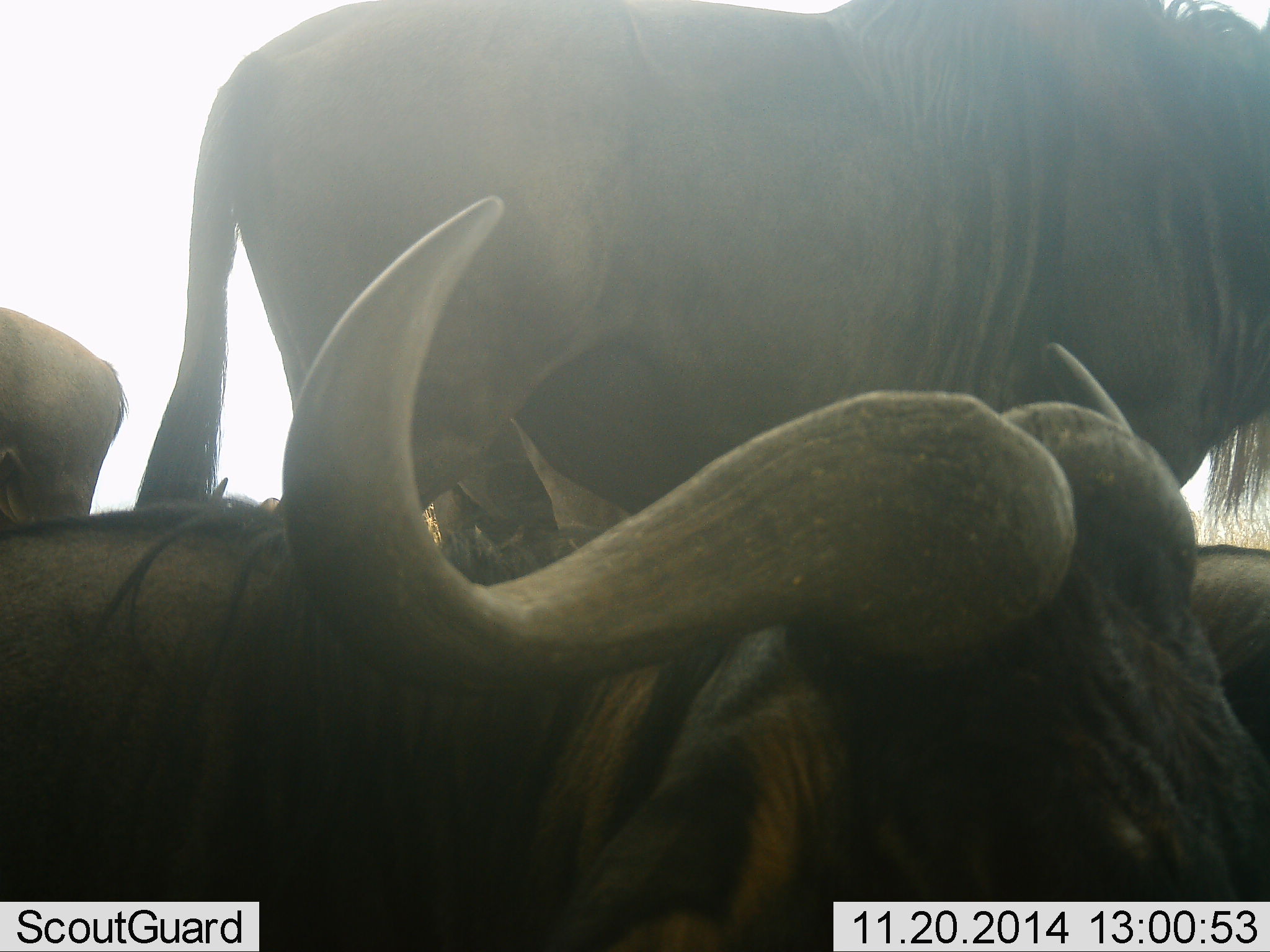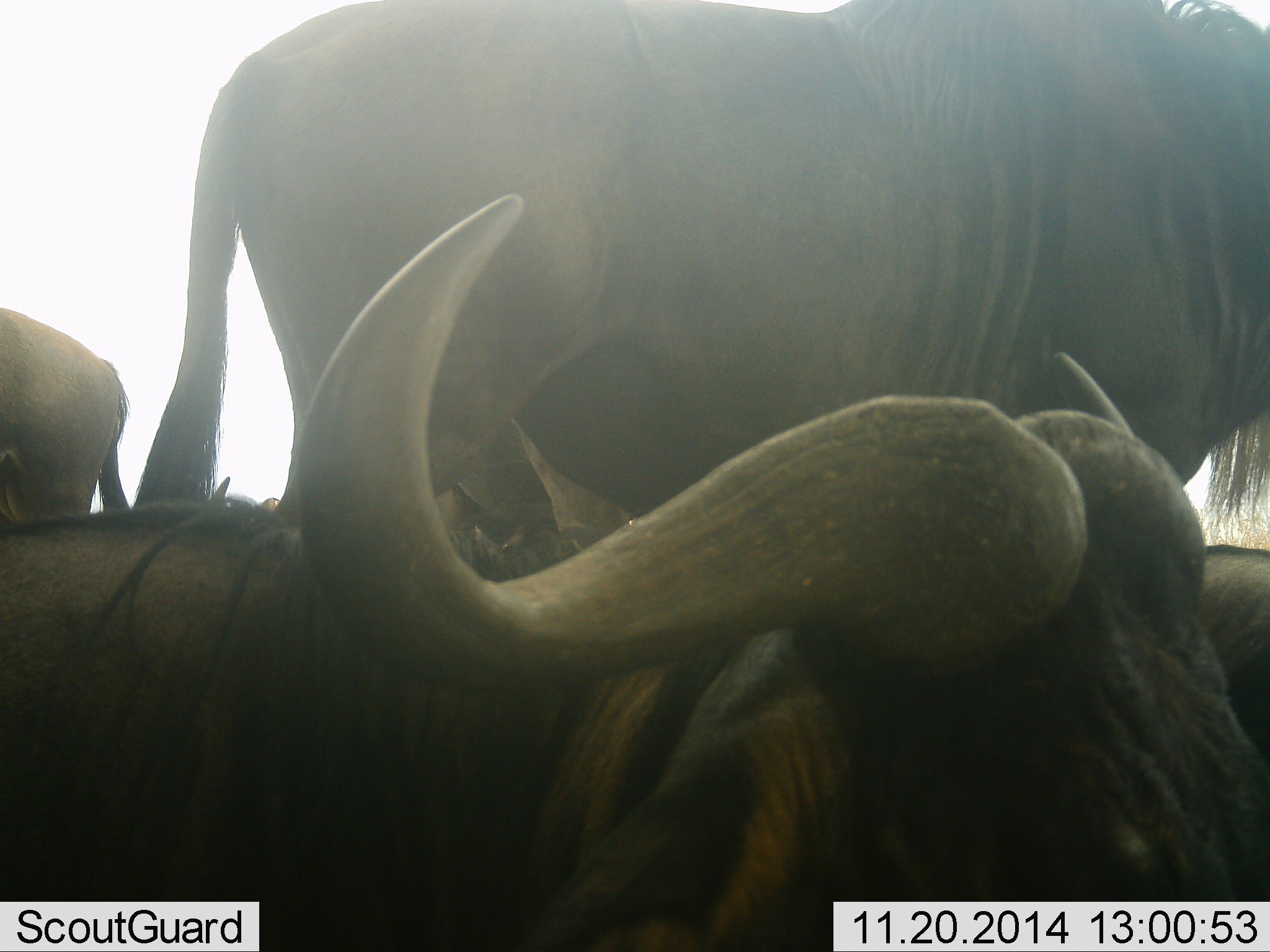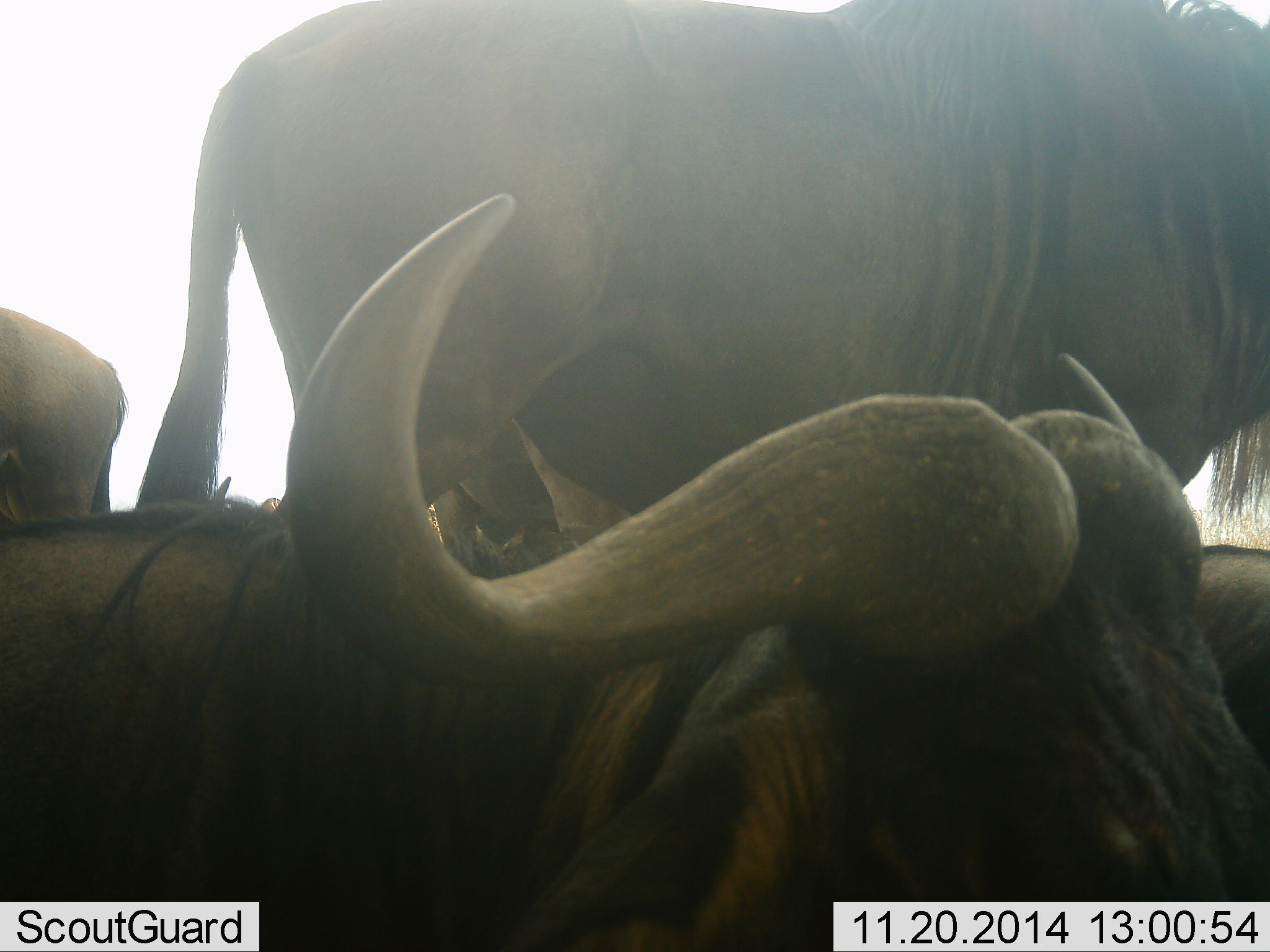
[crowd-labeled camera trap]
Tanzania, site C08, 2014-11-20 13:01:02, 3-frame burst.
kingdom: Animalia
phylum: Chordata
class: Mammalia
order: Artiodactyla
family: Bovidae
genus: Connochaetes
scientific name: Connochaetes taurinus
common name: blue wildebeest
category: wildebeest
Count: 4.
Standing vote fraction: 70%.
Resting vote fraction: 100%.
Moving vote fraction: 0%.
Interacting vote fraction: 0%.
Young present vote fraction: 0%.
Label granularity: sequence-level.